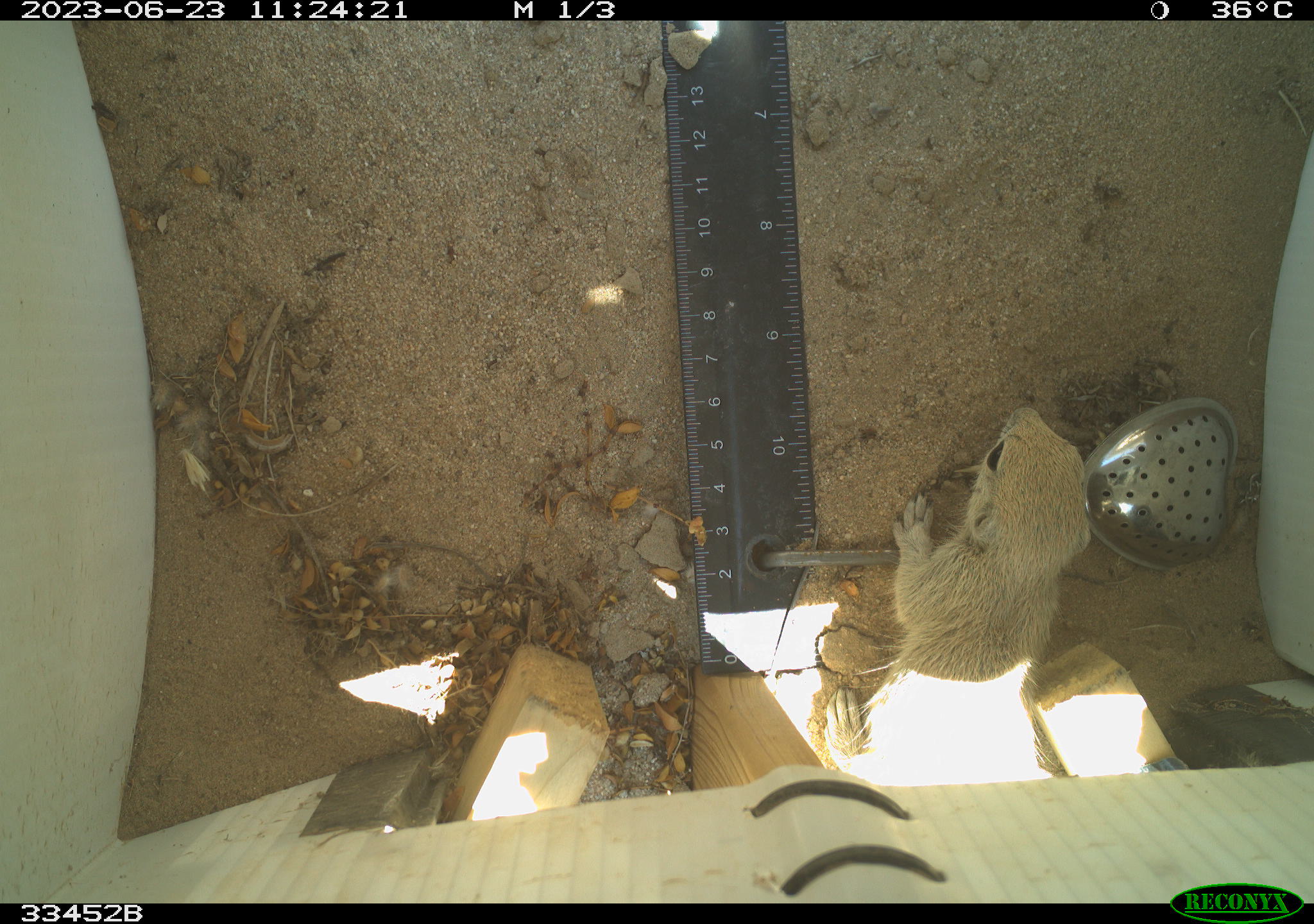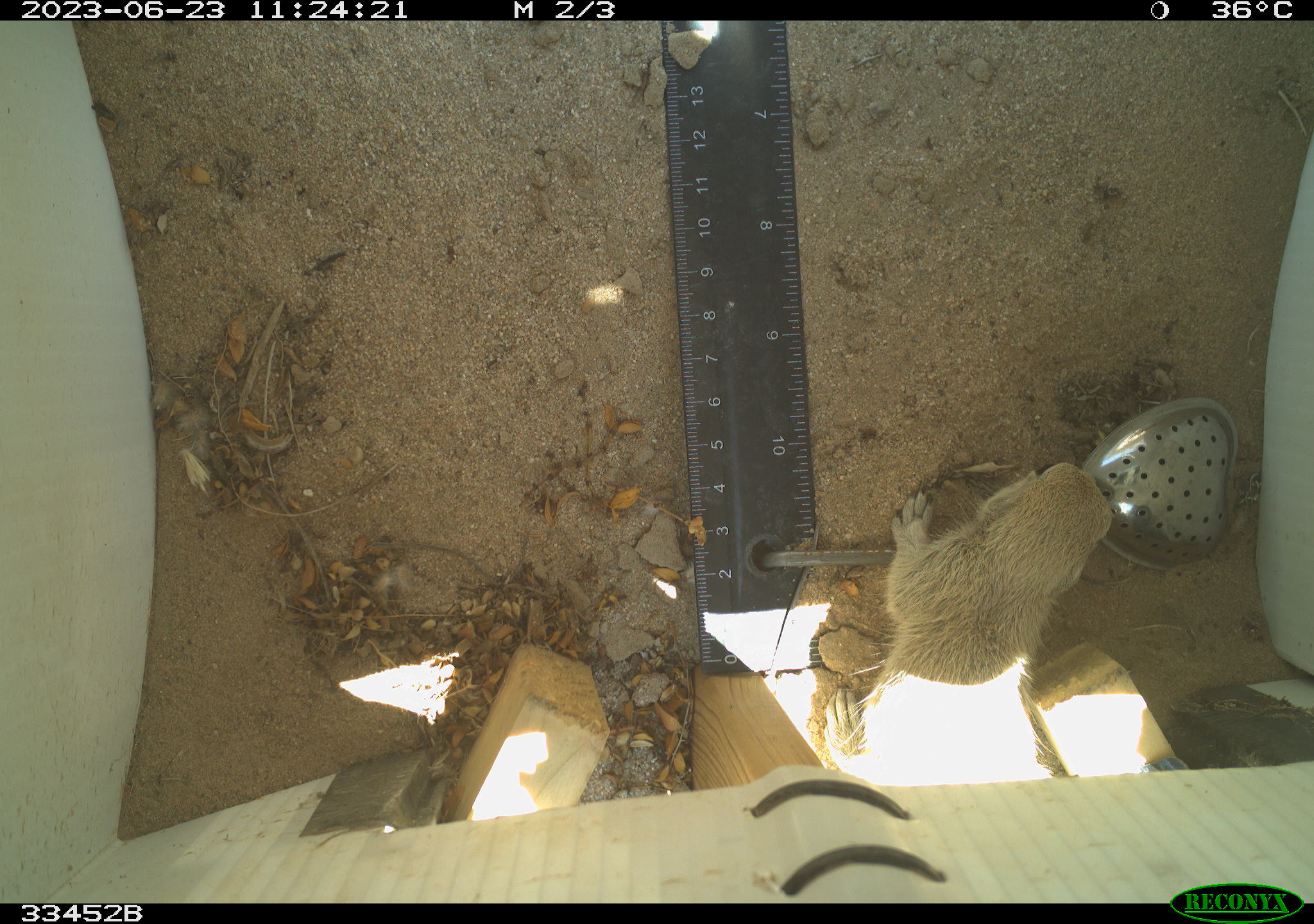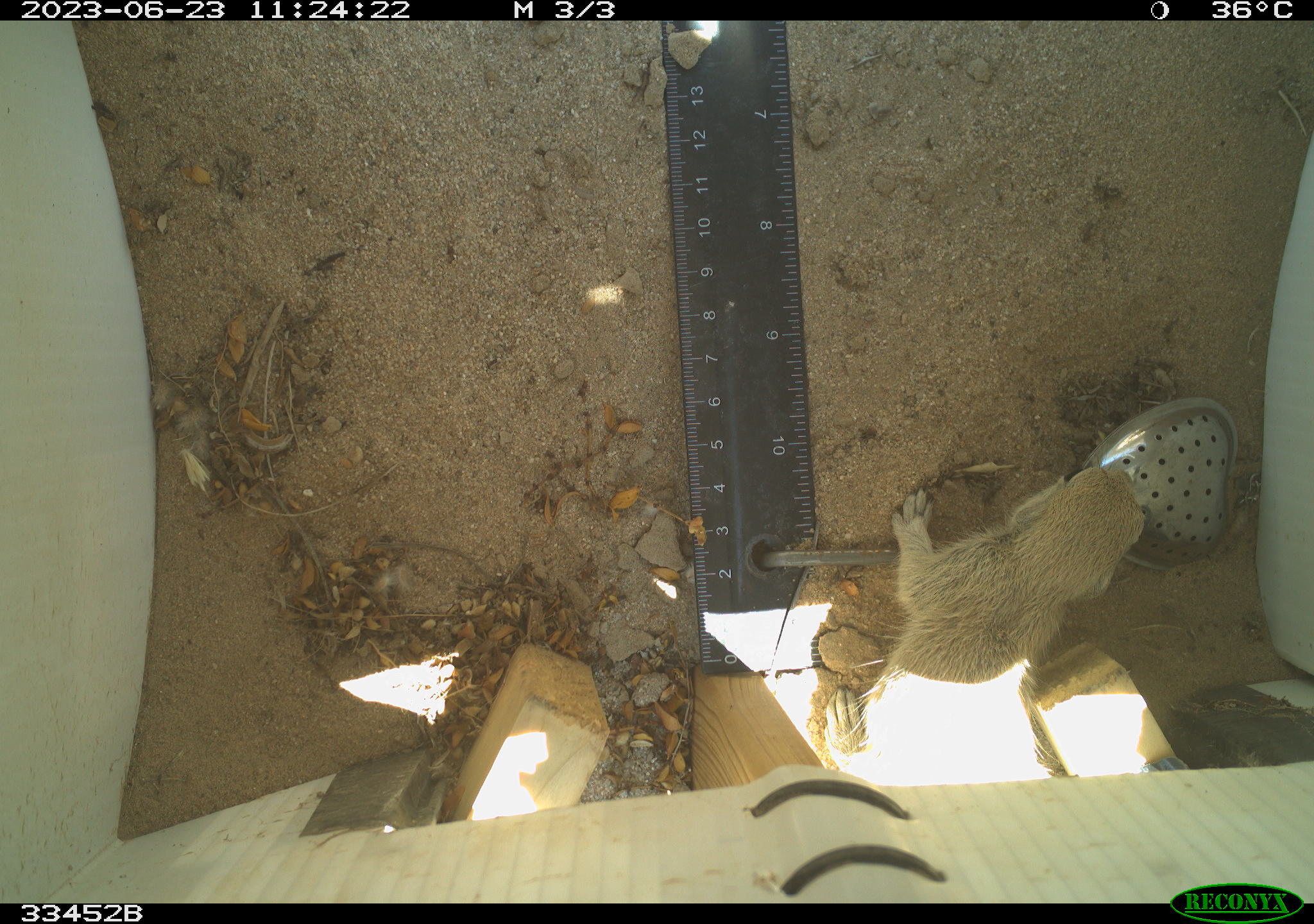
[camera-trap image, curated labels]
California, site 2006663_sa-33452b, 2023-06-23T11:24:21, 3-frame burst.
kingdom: Animalia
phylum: Chordata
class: Mammalia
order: Rodentia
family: Sciuridae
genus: Xerospermophilus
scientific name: Xerospermophilus tereticaudus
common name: round-tailed ground squirrel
Round-tailed ground squirrel (Xerospermophilus tereticaudus).